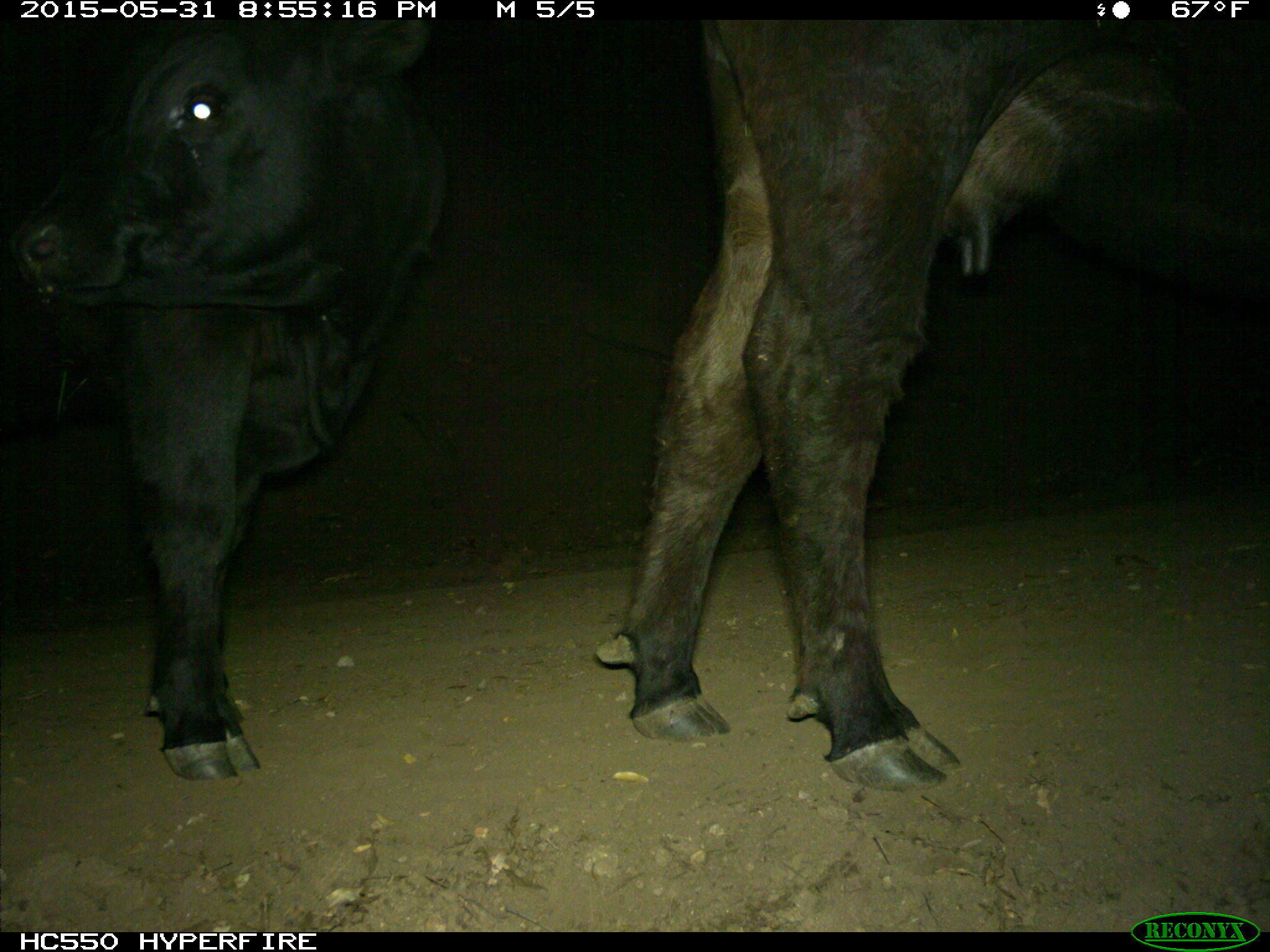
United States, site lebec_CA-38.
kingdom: Animalia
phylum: Chordata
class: Mammalia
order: Artiodactyla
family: Bovidae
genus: Bos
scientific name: Bos taurus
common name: domestic cow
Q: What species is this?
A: Bos taurus (domestic cow).